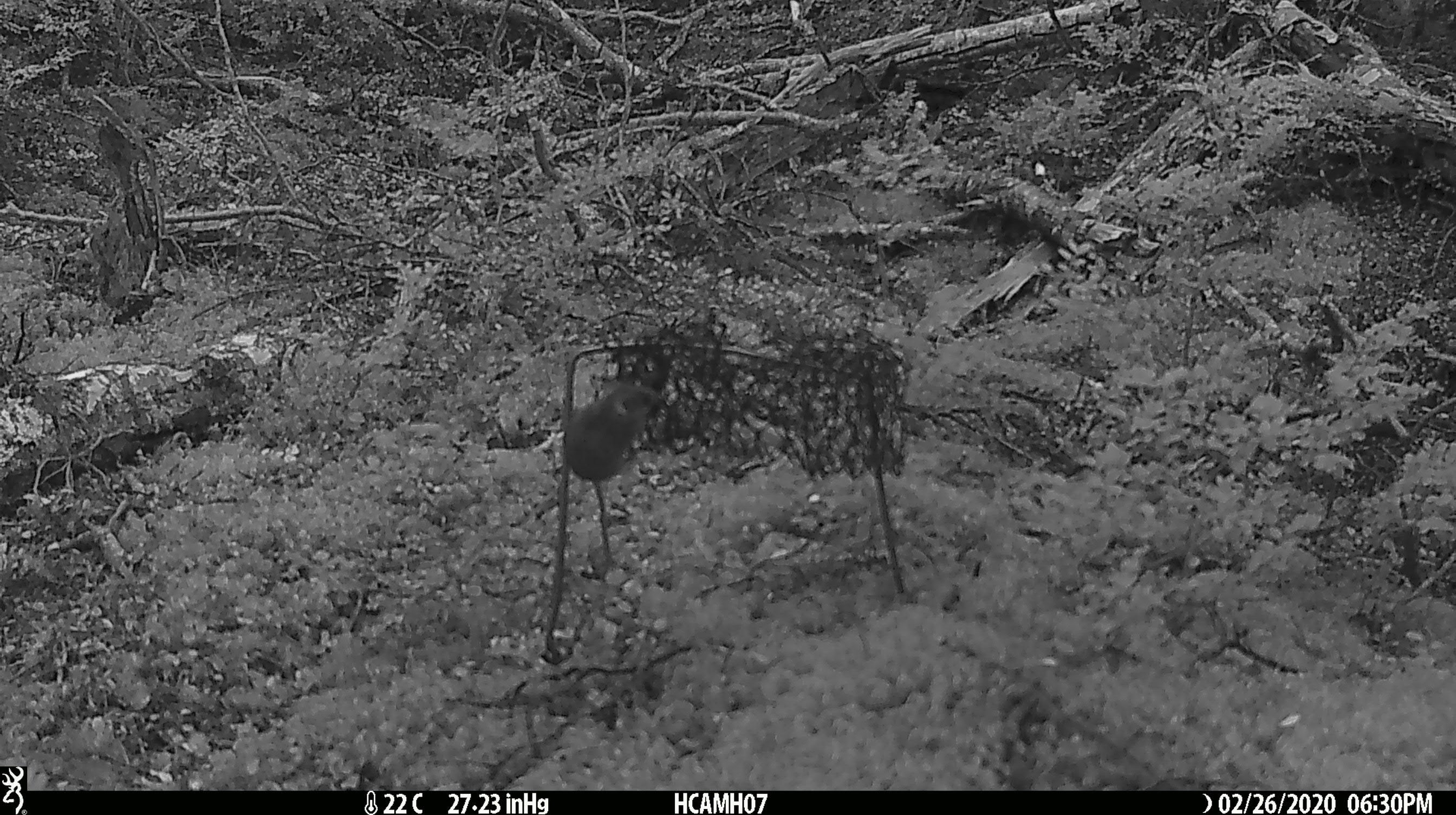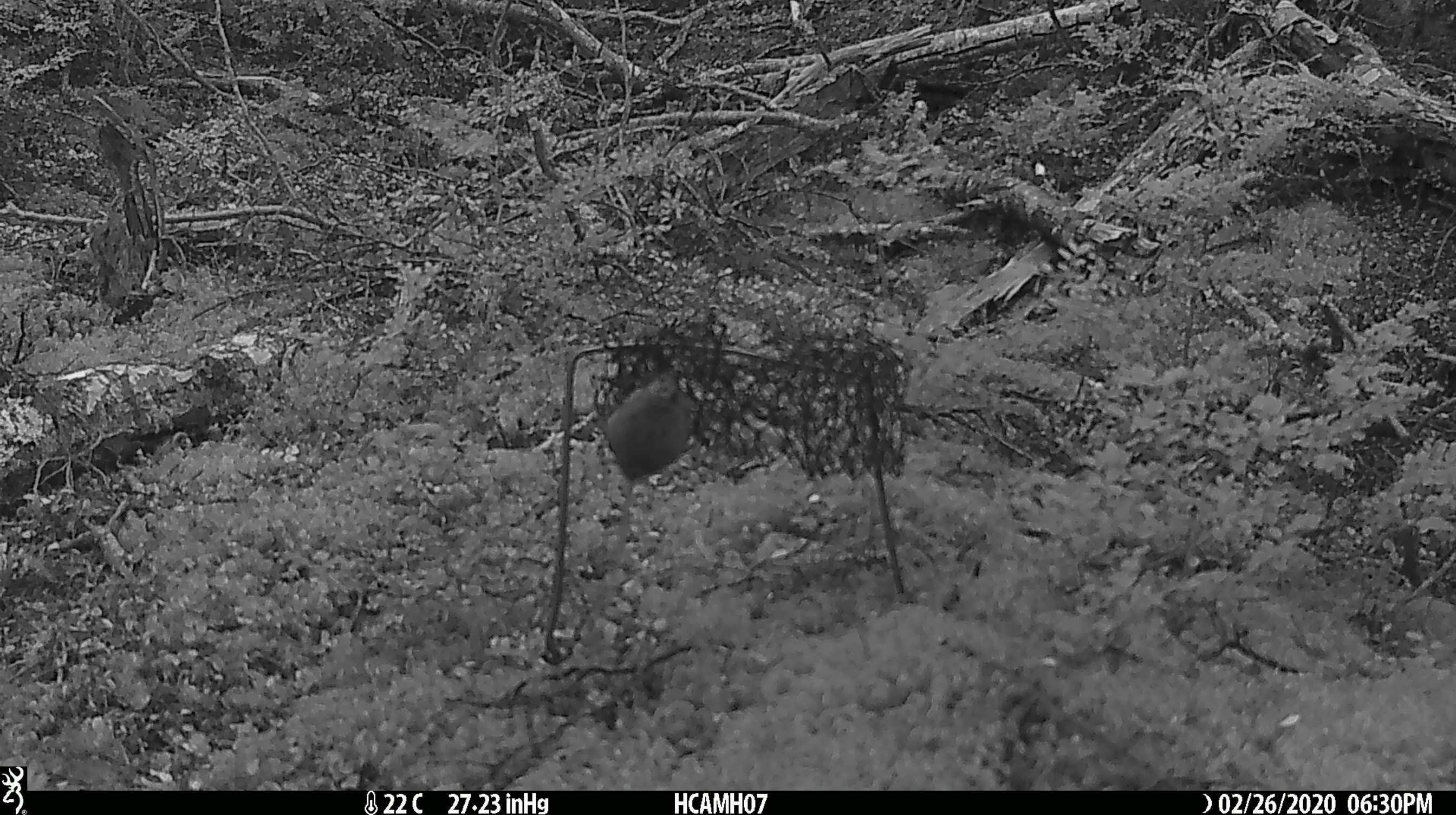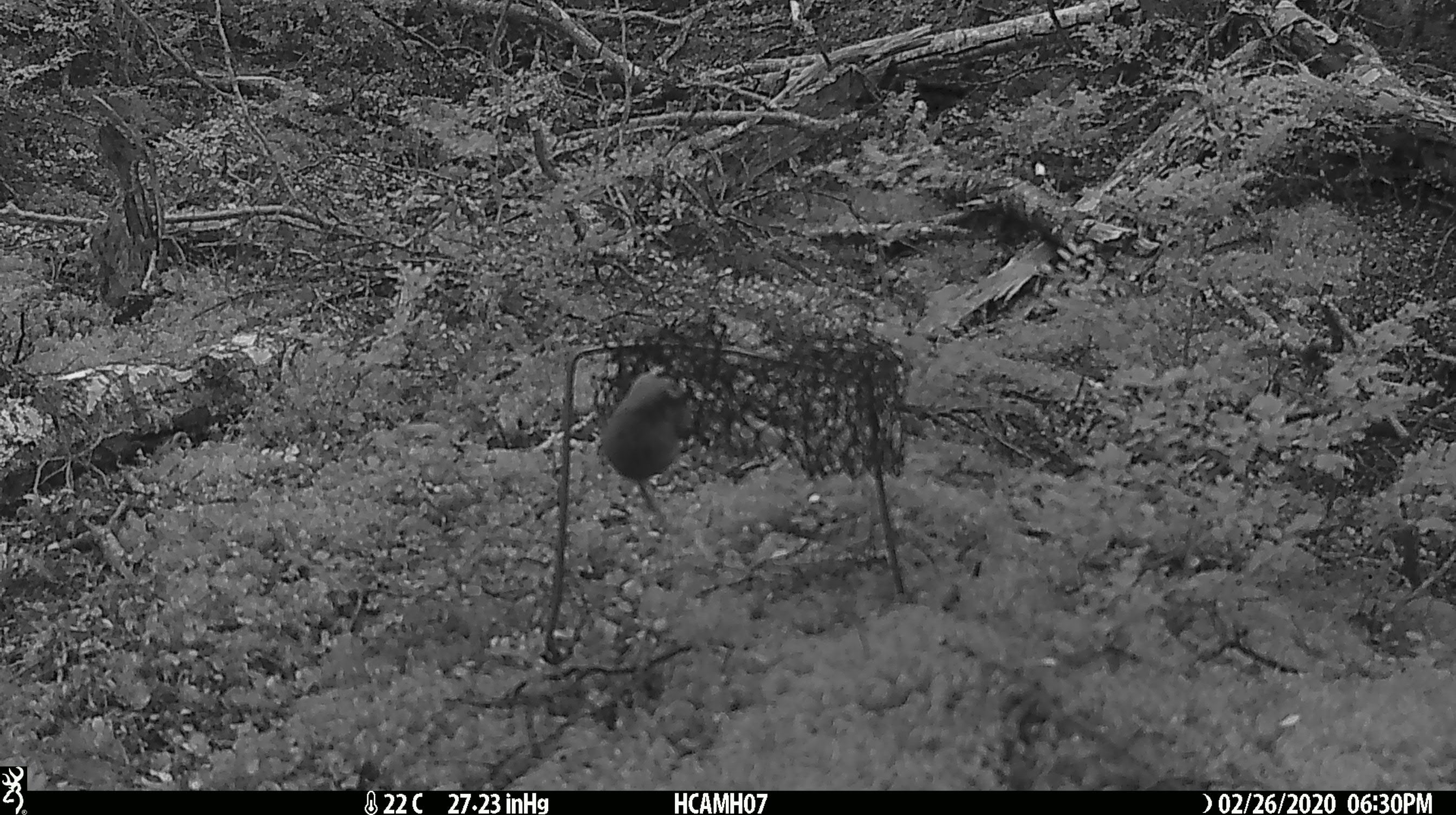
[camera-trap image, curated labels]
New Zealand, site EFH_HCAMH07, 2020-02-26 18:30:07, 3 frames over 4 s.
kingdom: Animalia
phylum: Chordata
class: Mammalia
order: Rodentia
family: Muridae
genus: Mus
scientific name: Mus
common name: mouse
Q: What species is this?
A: Mouse (Mus).